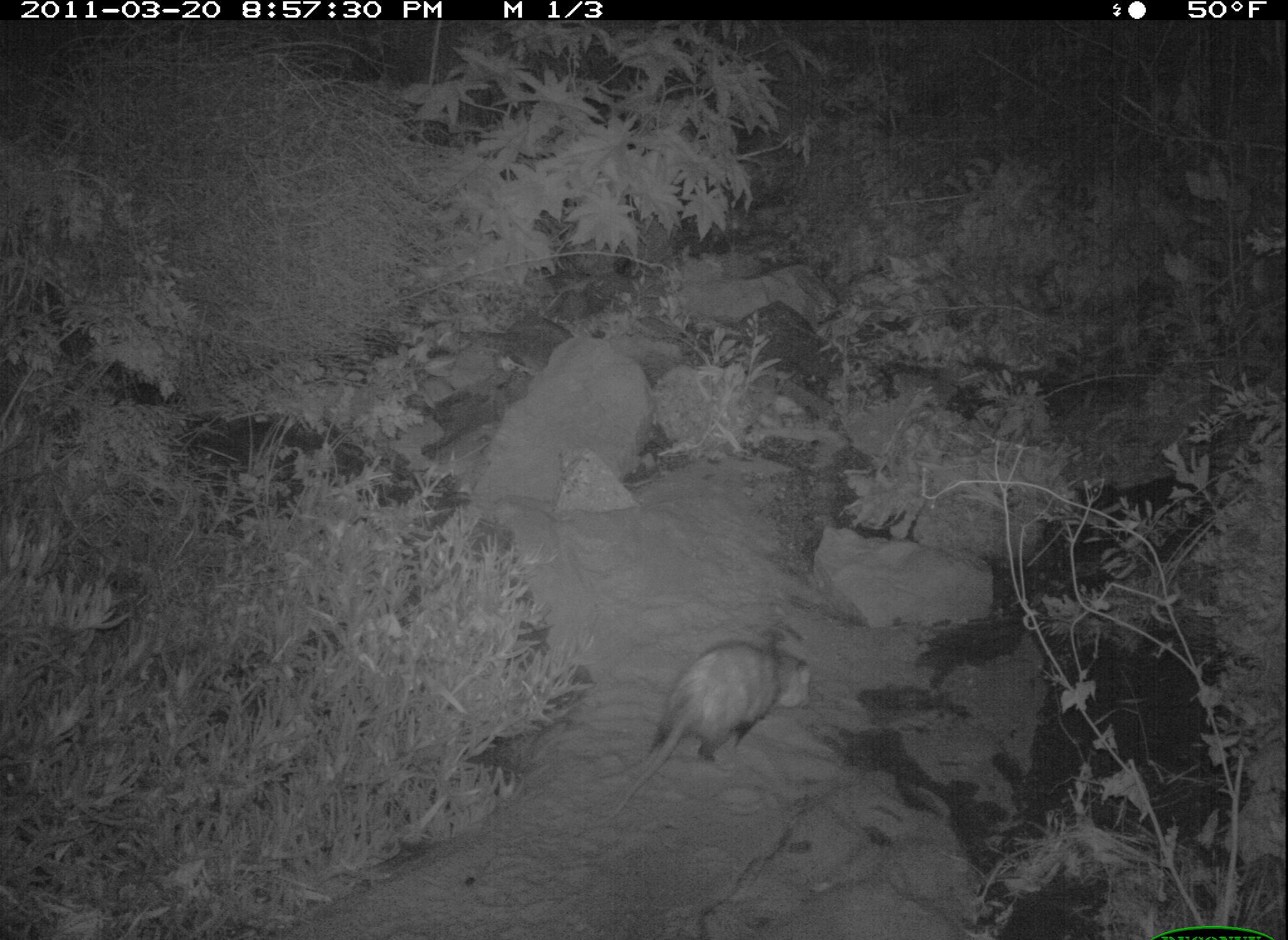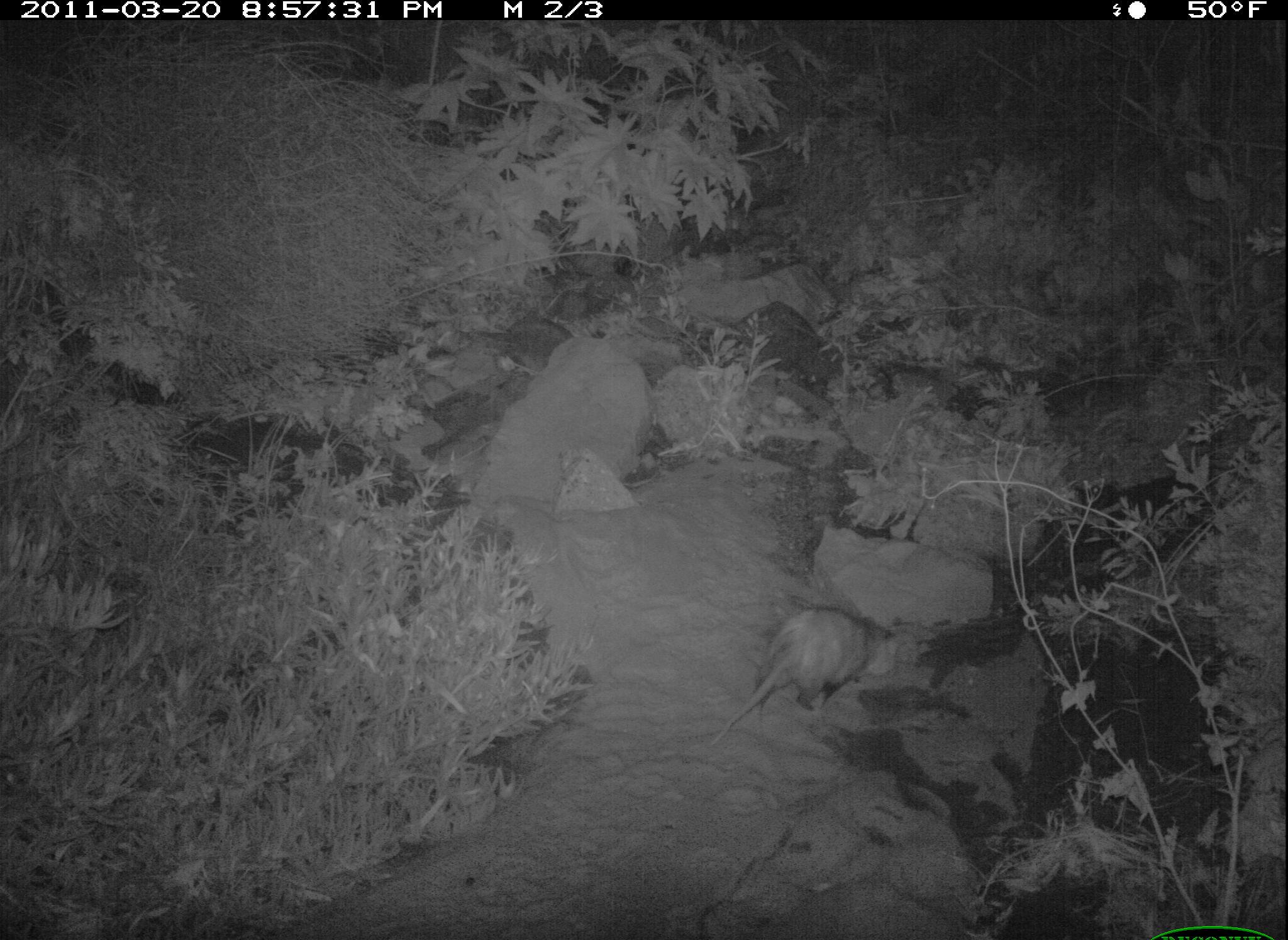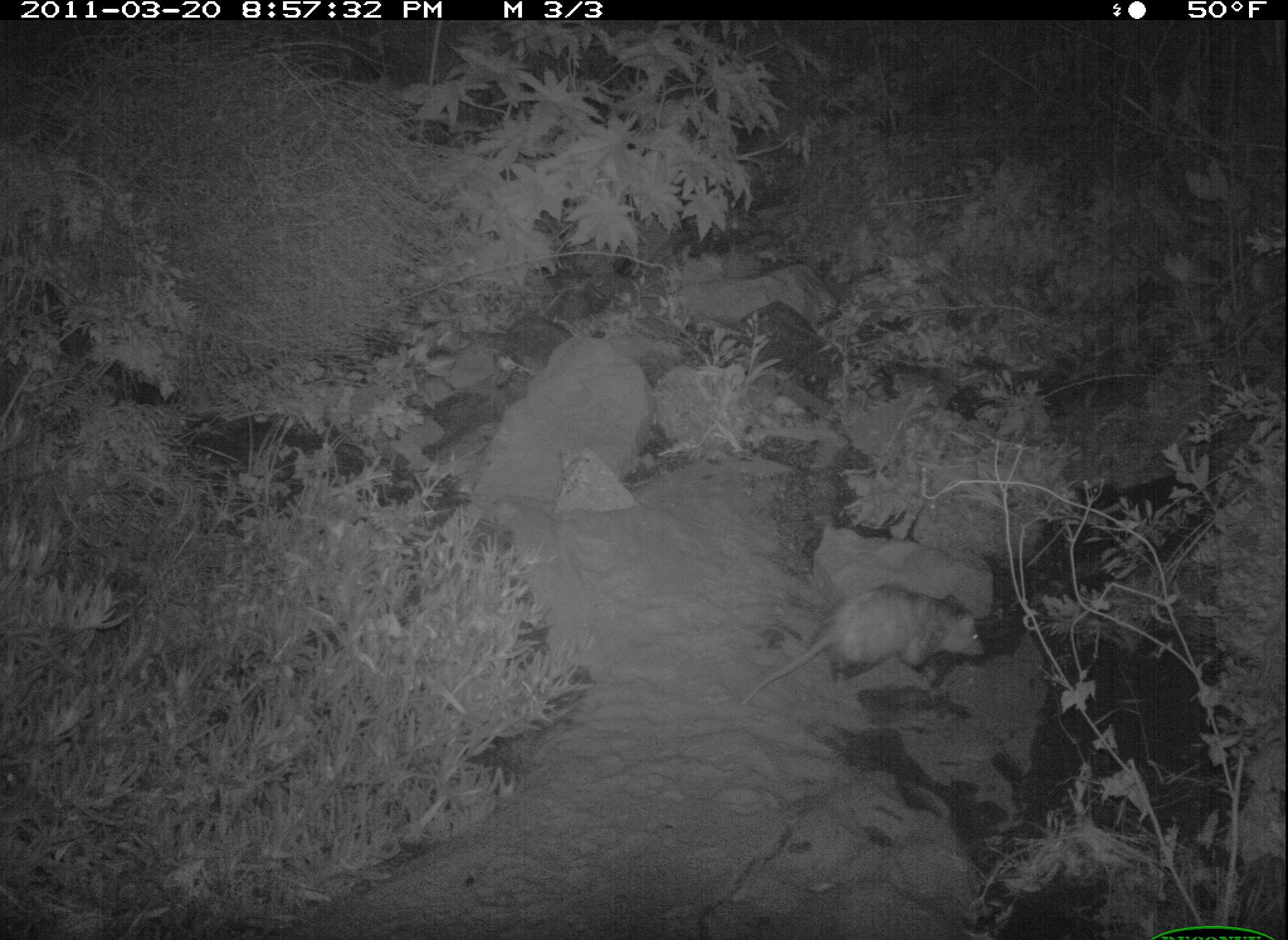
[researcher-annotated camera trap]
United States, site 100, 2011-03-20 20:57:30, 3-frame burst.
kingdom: Animalia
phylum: Chordata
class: Mammalia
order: Didelphimorphia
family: Didelphidae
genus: Didelphis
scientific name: Didelphis virginiana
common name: virginia opossum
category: opossum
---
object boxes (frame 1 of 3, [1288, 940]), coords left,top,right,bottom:
opossum: 592,625,832,815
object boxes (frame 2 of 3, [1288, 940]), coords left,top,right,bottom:
opossum: 715,591,887,757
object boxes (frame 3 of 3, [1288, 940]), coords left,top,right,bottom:
opossum: 721,573,1021,722